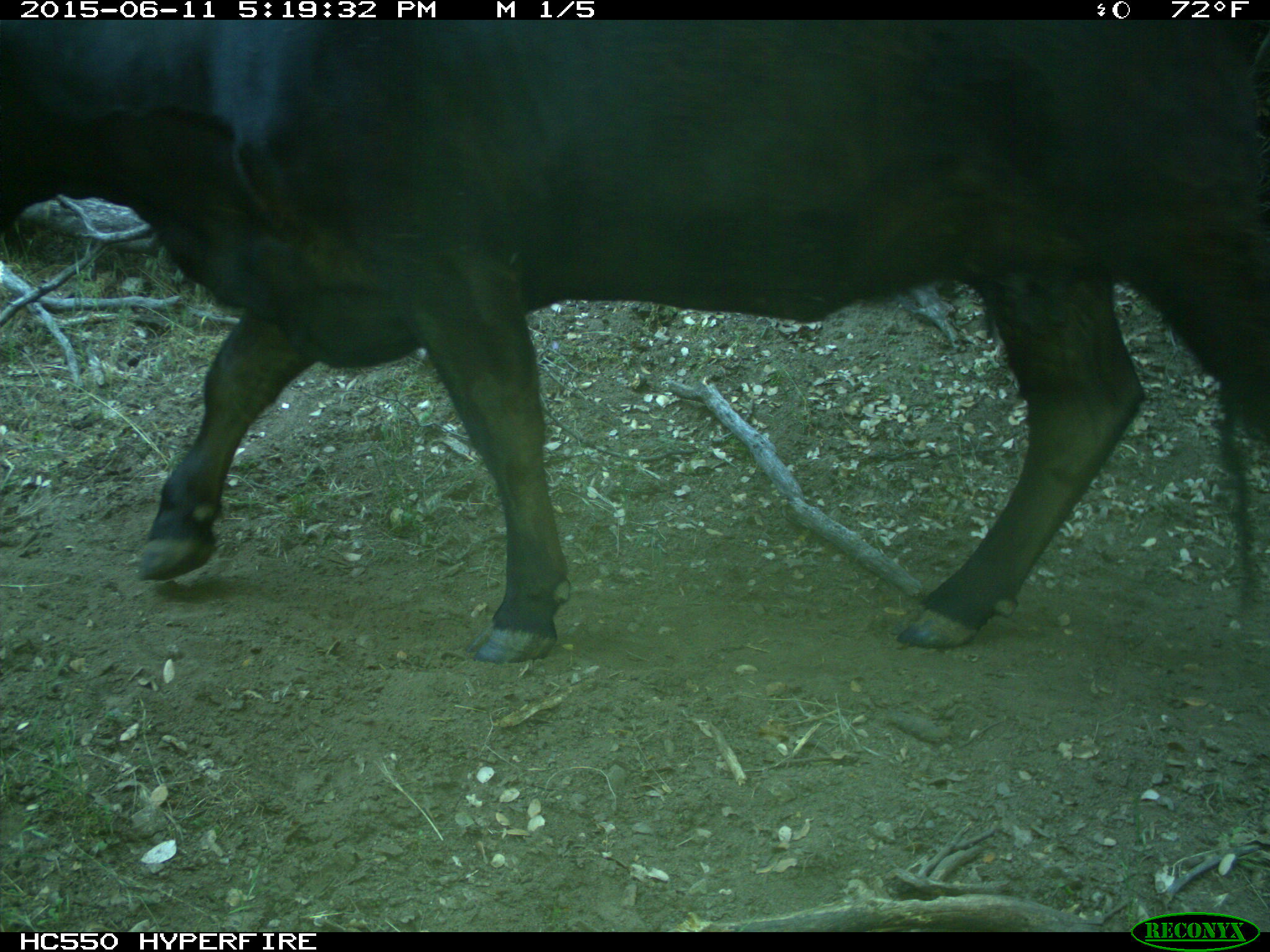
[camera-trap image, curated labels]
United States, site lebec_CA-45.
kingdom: Animalia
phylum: Chordata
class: Mammalia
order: Artiodactyla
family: Bovidae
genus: Bos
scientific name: Bos taurus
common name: domestic cow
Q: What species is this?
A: Bos taurus (domestic cow).